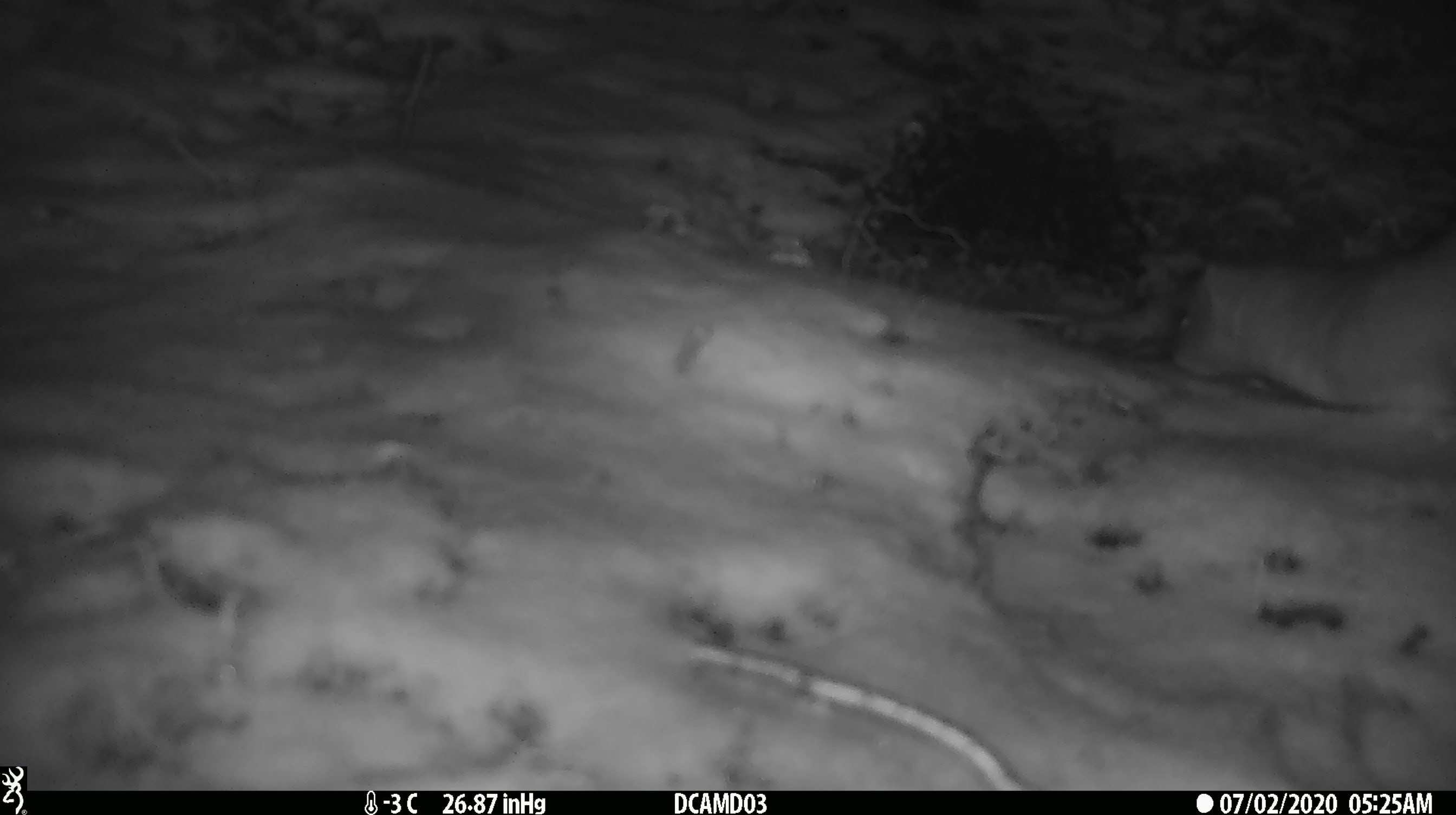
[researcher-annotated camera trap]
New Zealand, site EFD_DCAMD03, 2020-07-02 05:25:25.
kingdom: Animalia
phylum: Chordata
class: Mammalia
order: Carnivora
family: Mustelidae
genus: Mustela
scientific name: Mustela erminea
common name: stoat